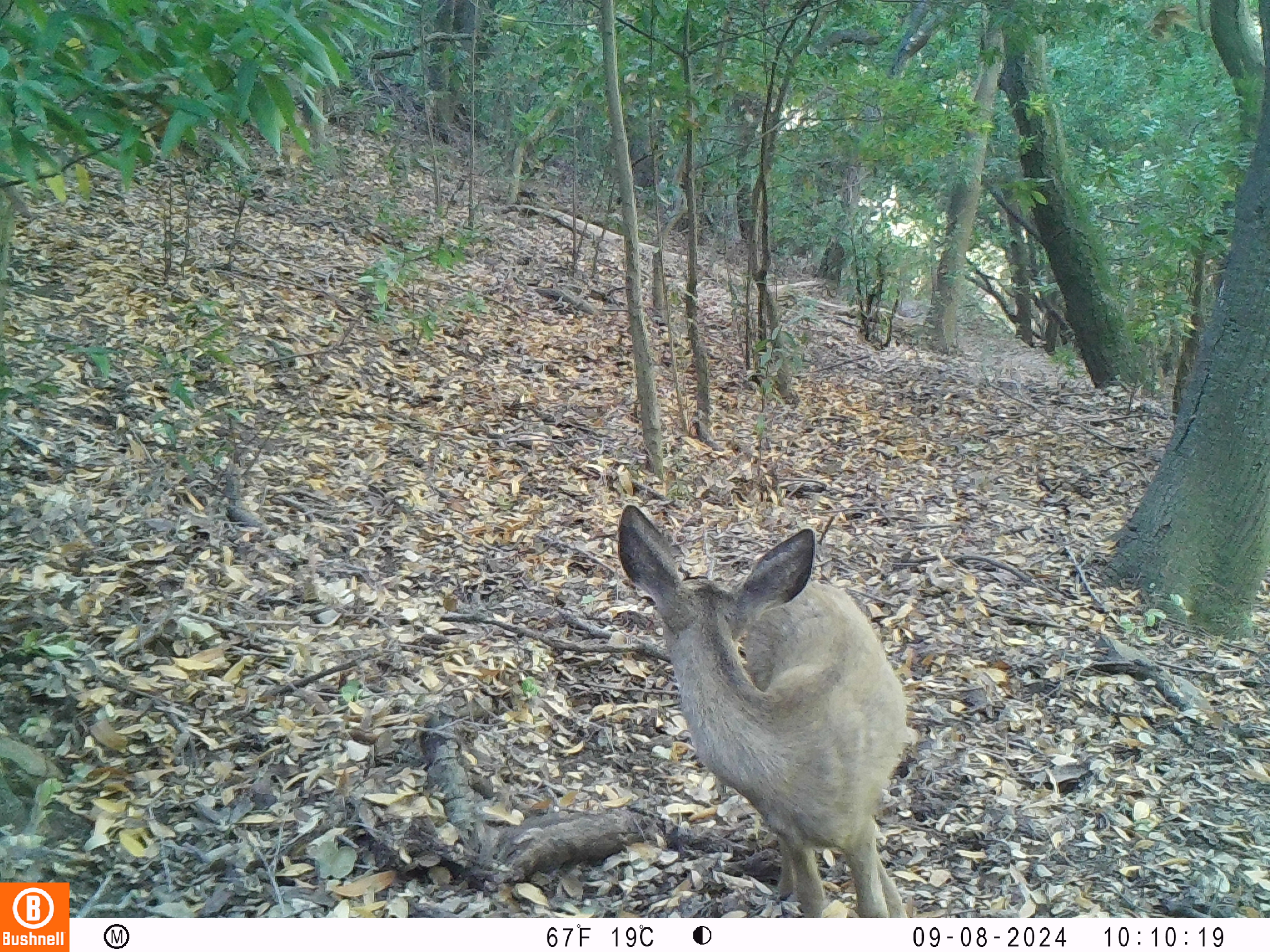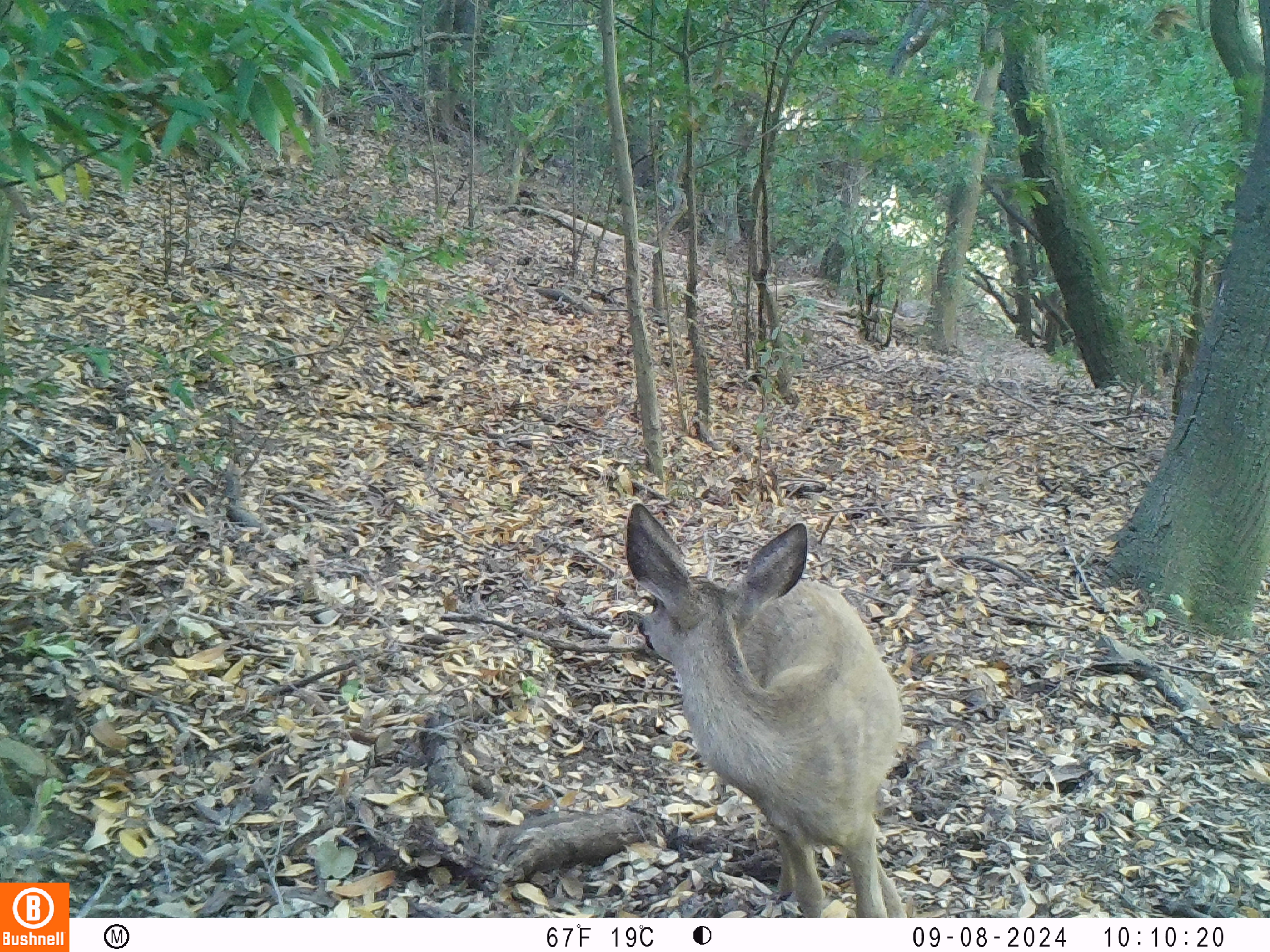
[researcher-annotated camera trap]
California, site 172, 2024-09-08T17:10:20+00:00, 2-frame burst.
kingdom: Animalia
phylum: Chordata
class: Mammalia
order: Artiodactyla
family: Cervidae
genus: Odocoileus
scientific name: Odocoileus hemionus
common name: mule deer